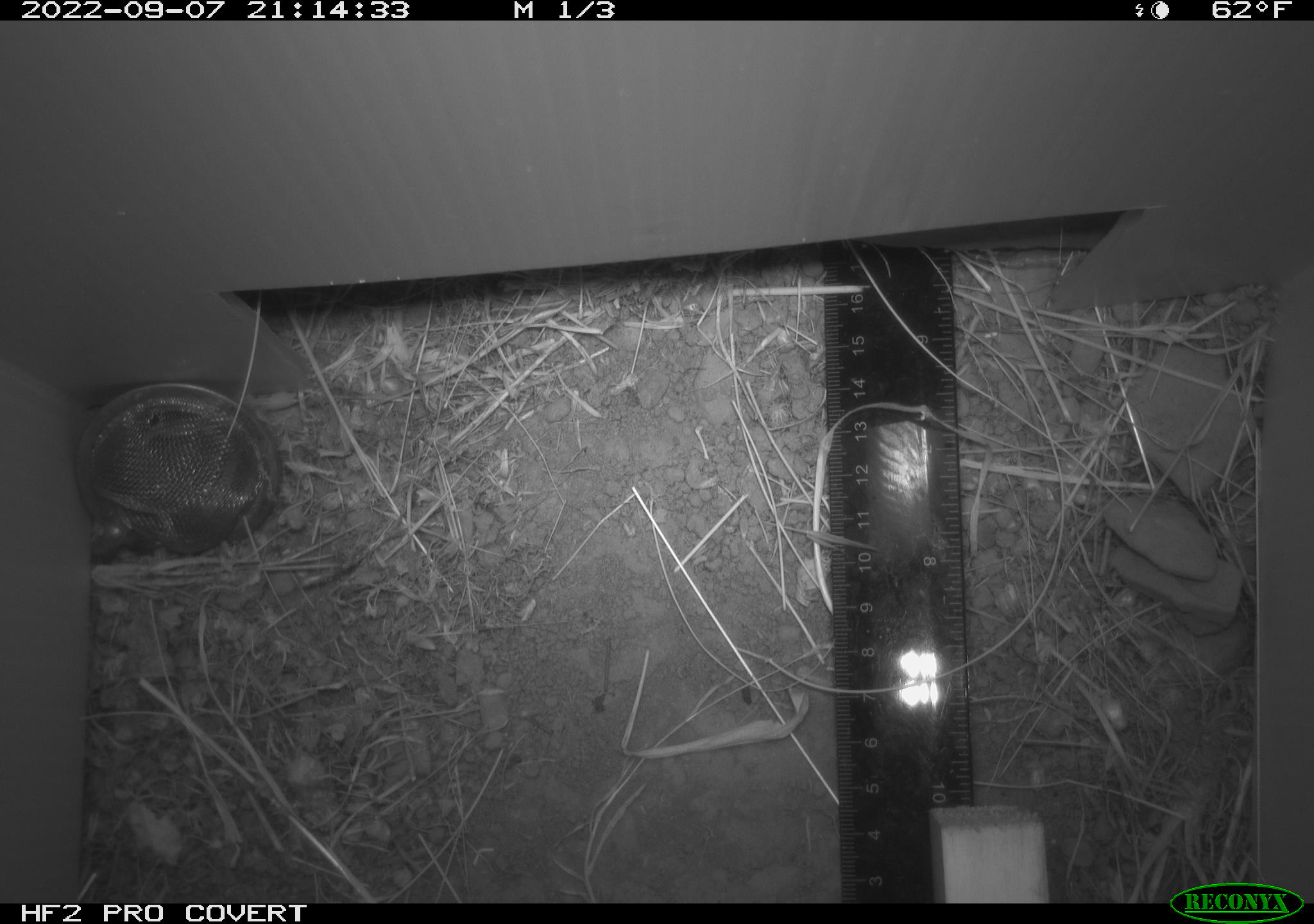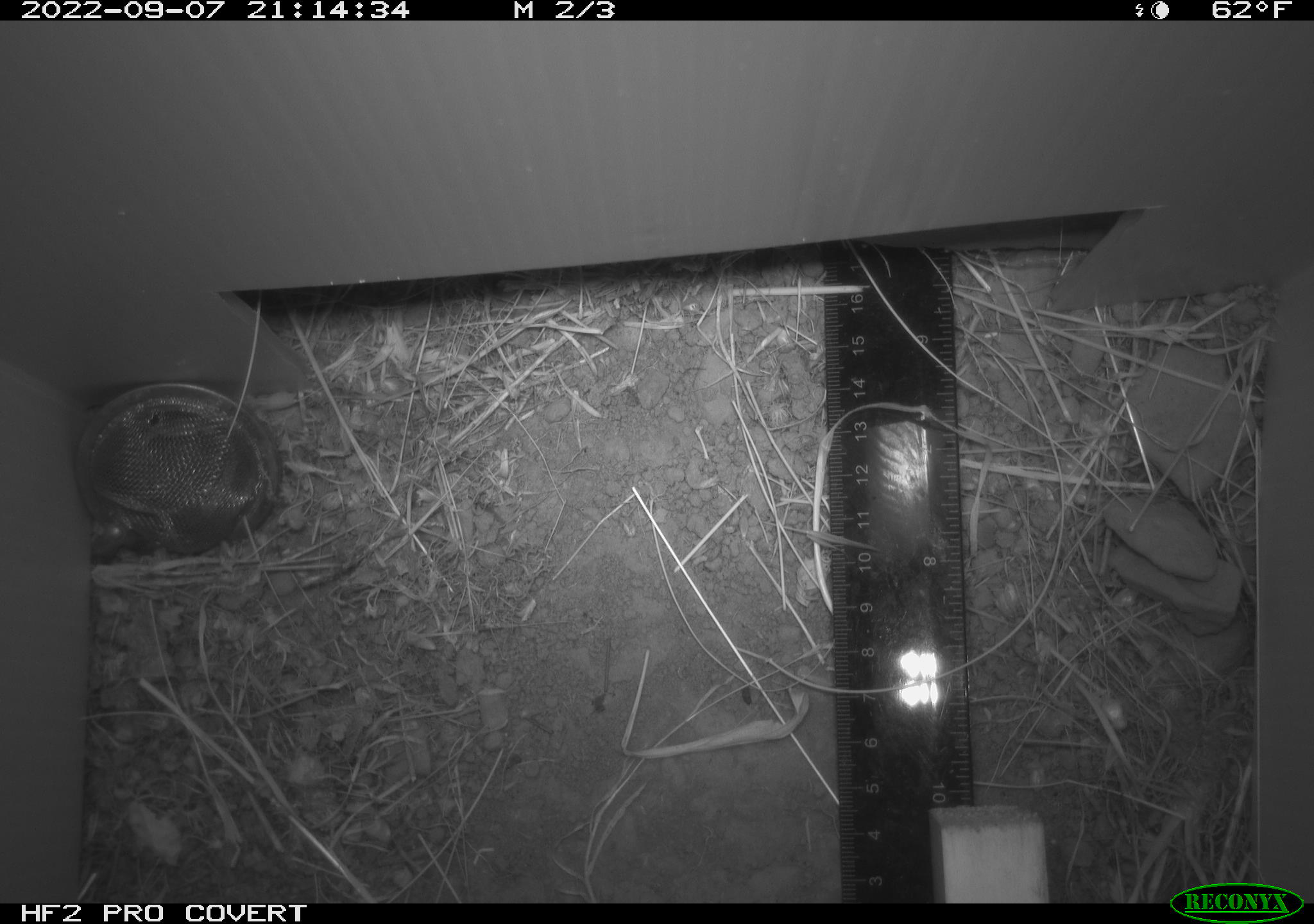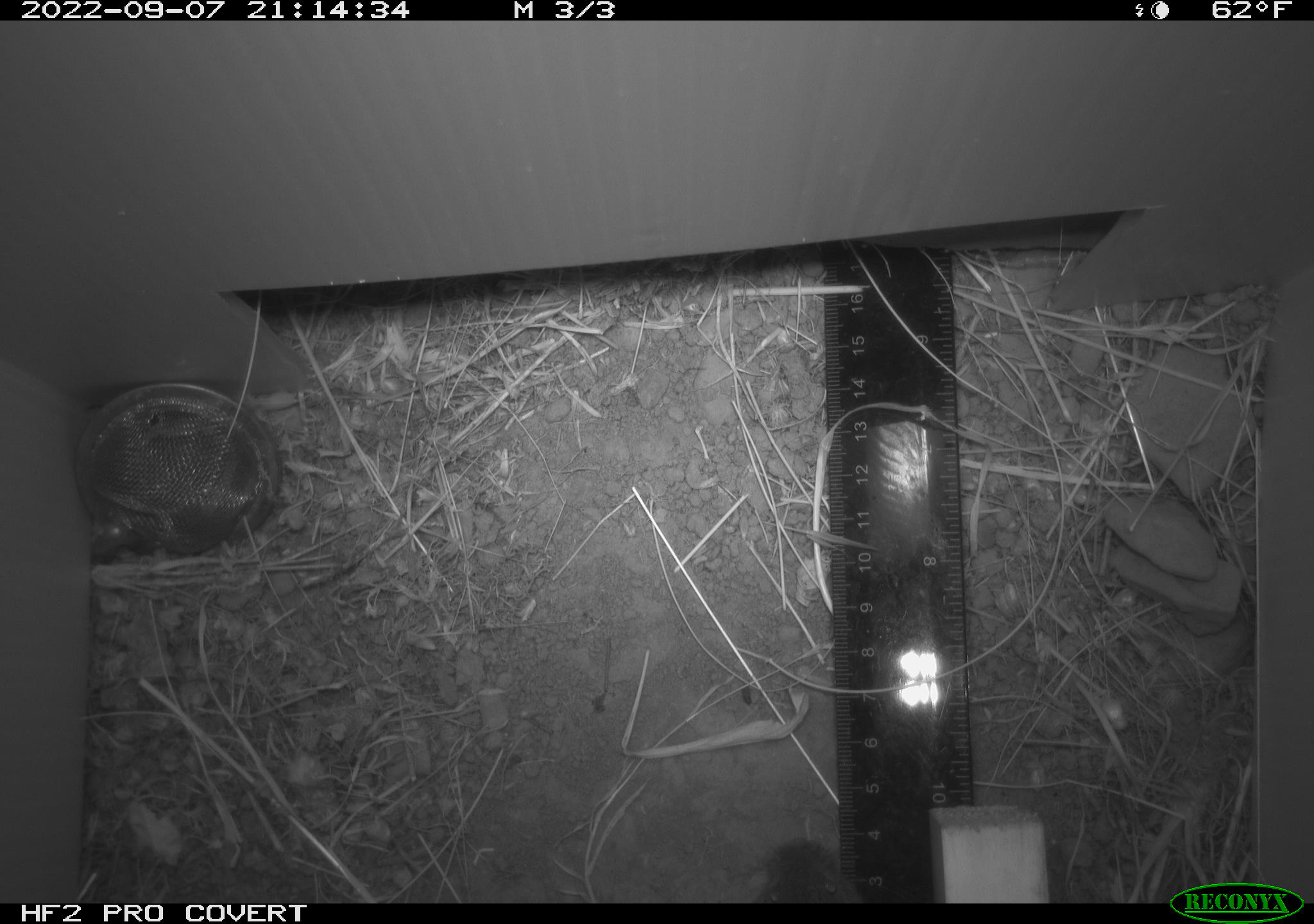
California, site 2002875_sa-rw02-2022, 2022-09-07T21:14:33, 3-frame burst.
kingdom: Animalia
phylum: Chordata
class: Mammalia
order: Rodentia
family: Cricetidae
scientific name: Arvicolinae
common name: voles, lemmings, and muskrats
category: arvicolinae subfamily